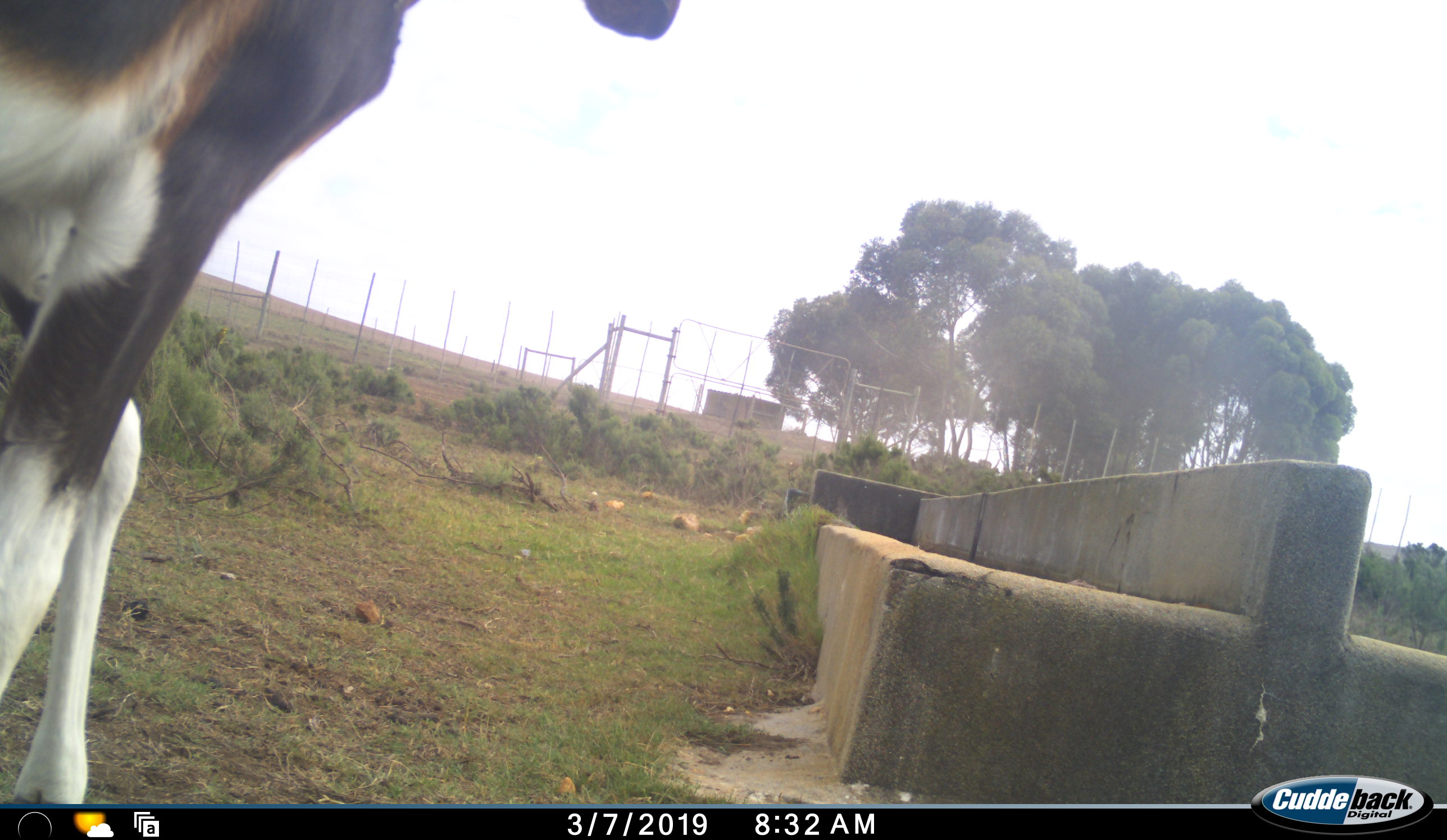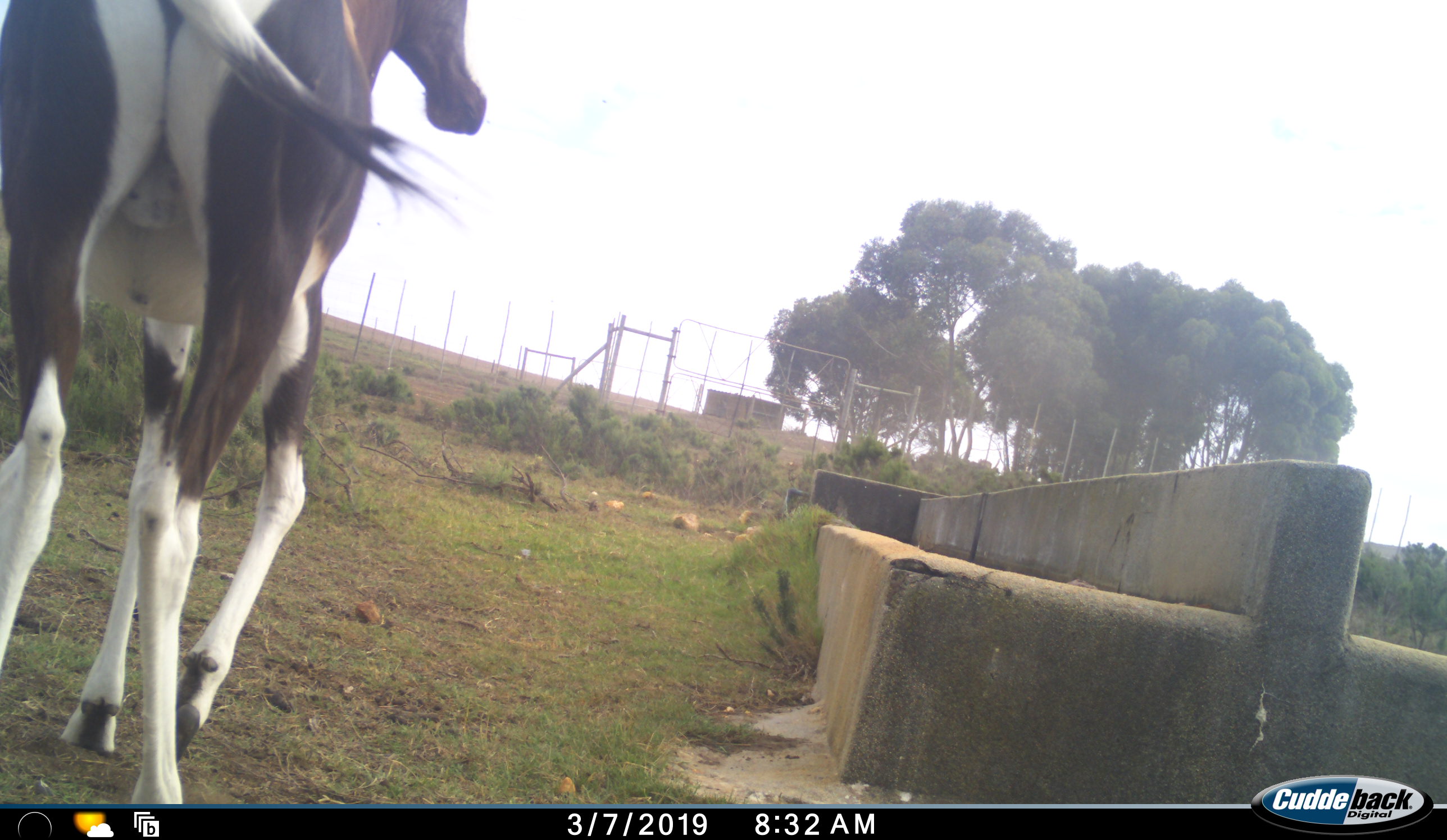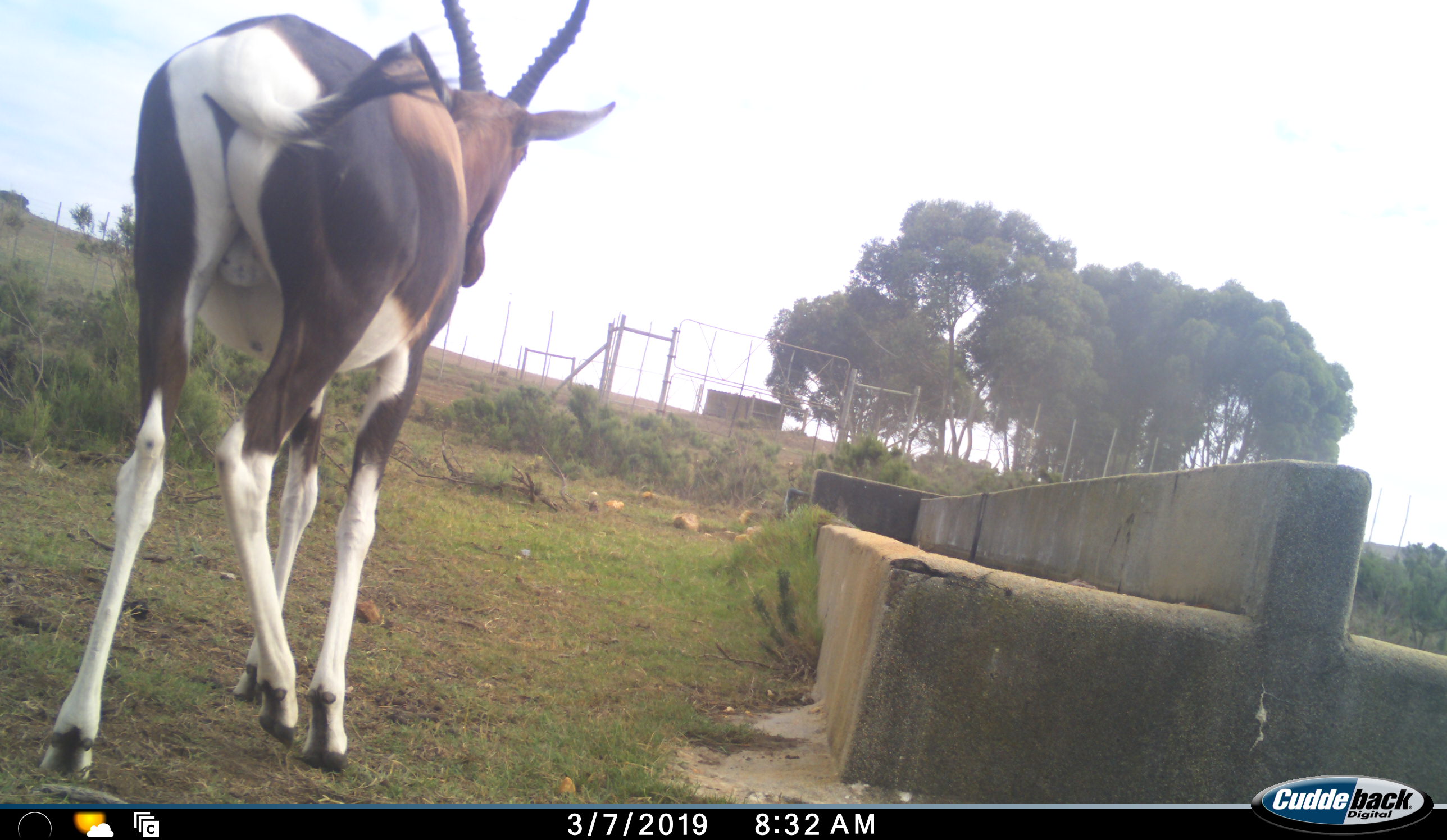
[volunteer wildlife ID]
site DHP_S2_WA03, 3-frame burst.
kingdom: Animalia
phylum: Chordata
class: Mammalia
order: Artiodactyla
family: Bovidae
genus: Damaliscus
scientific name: Damaliscus pygargus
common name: bontebok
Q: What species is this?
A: Bontebok (Damaliscus pygargus).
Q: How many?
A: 1.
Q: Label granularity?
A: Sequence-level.